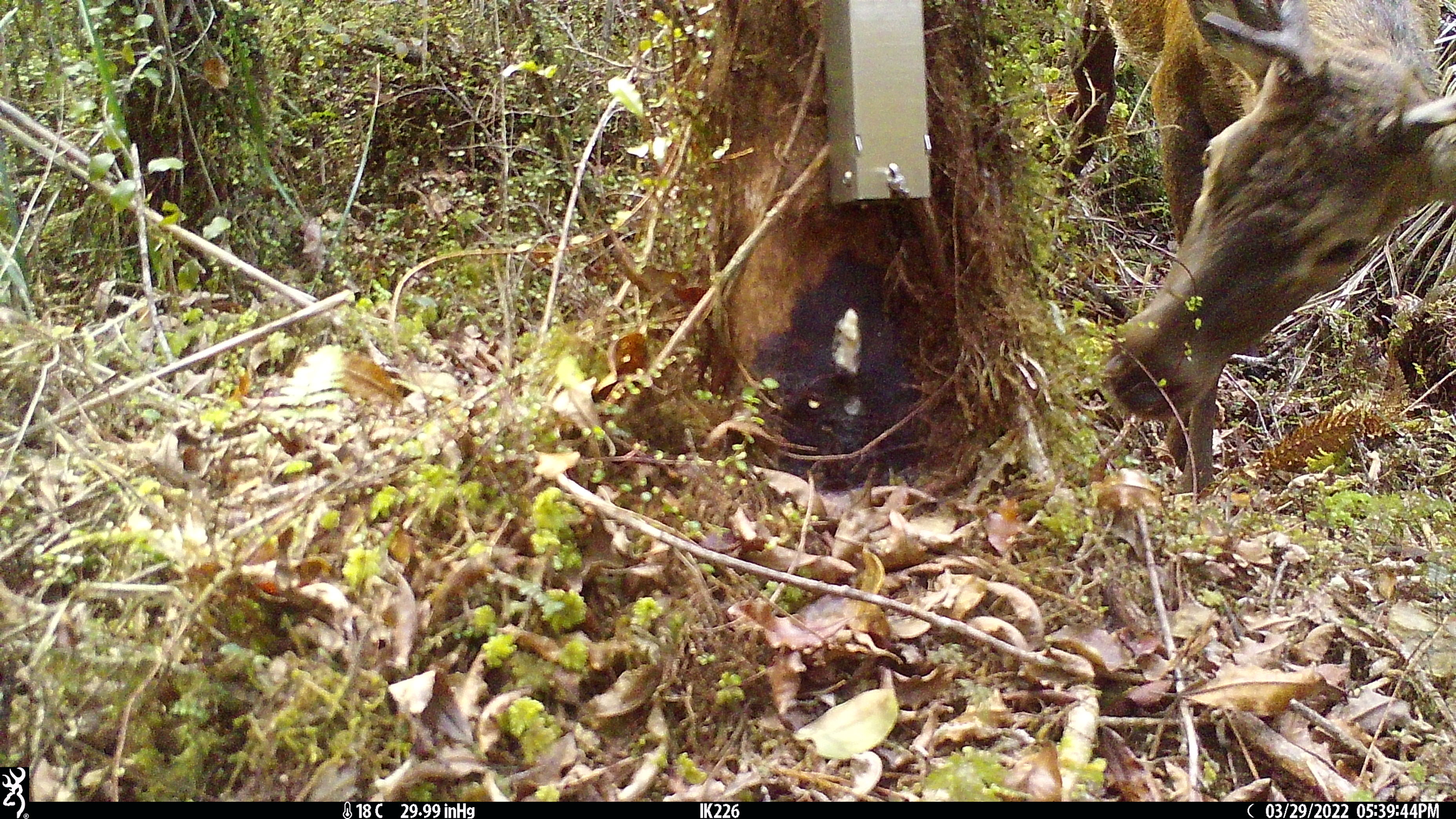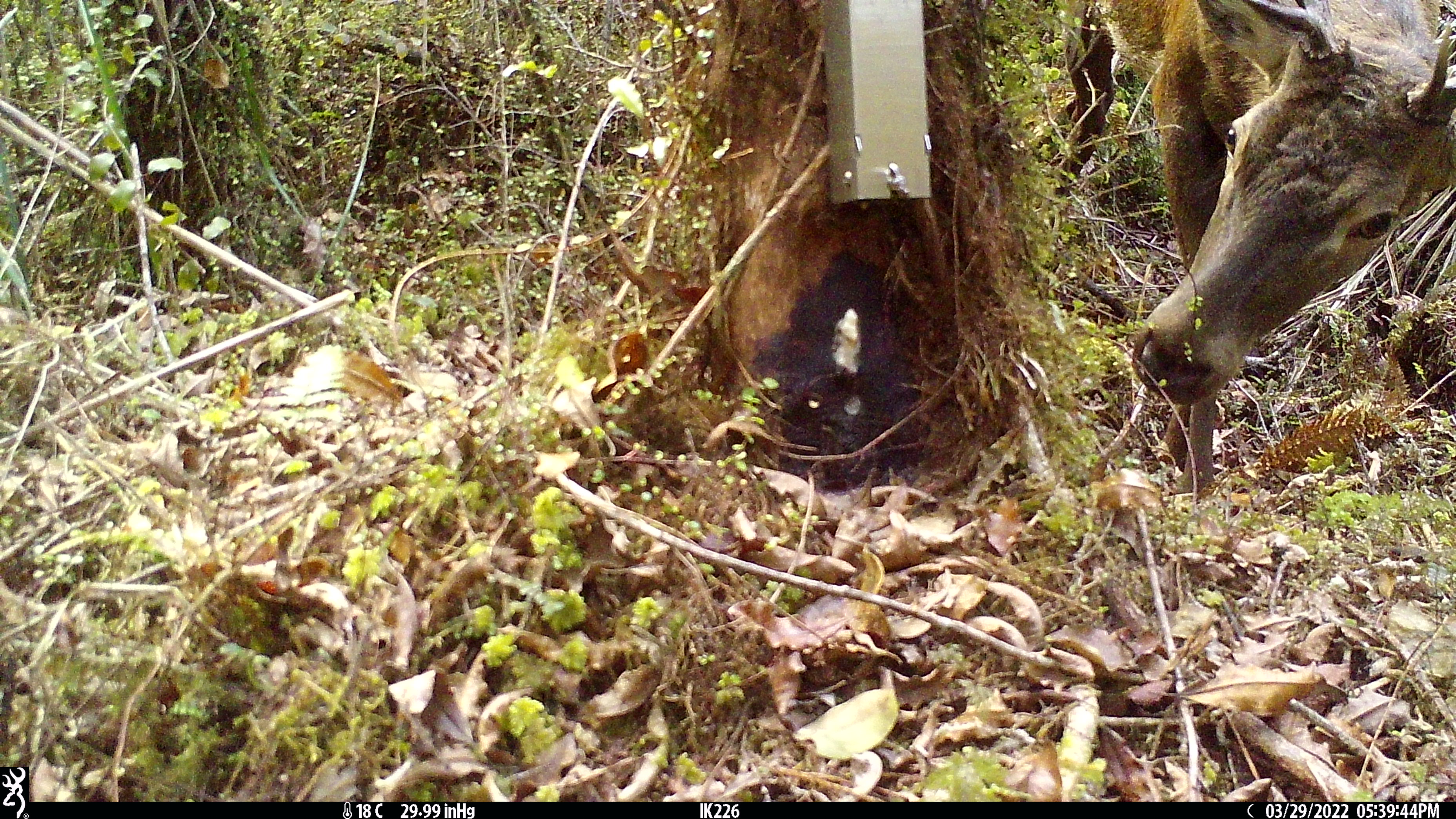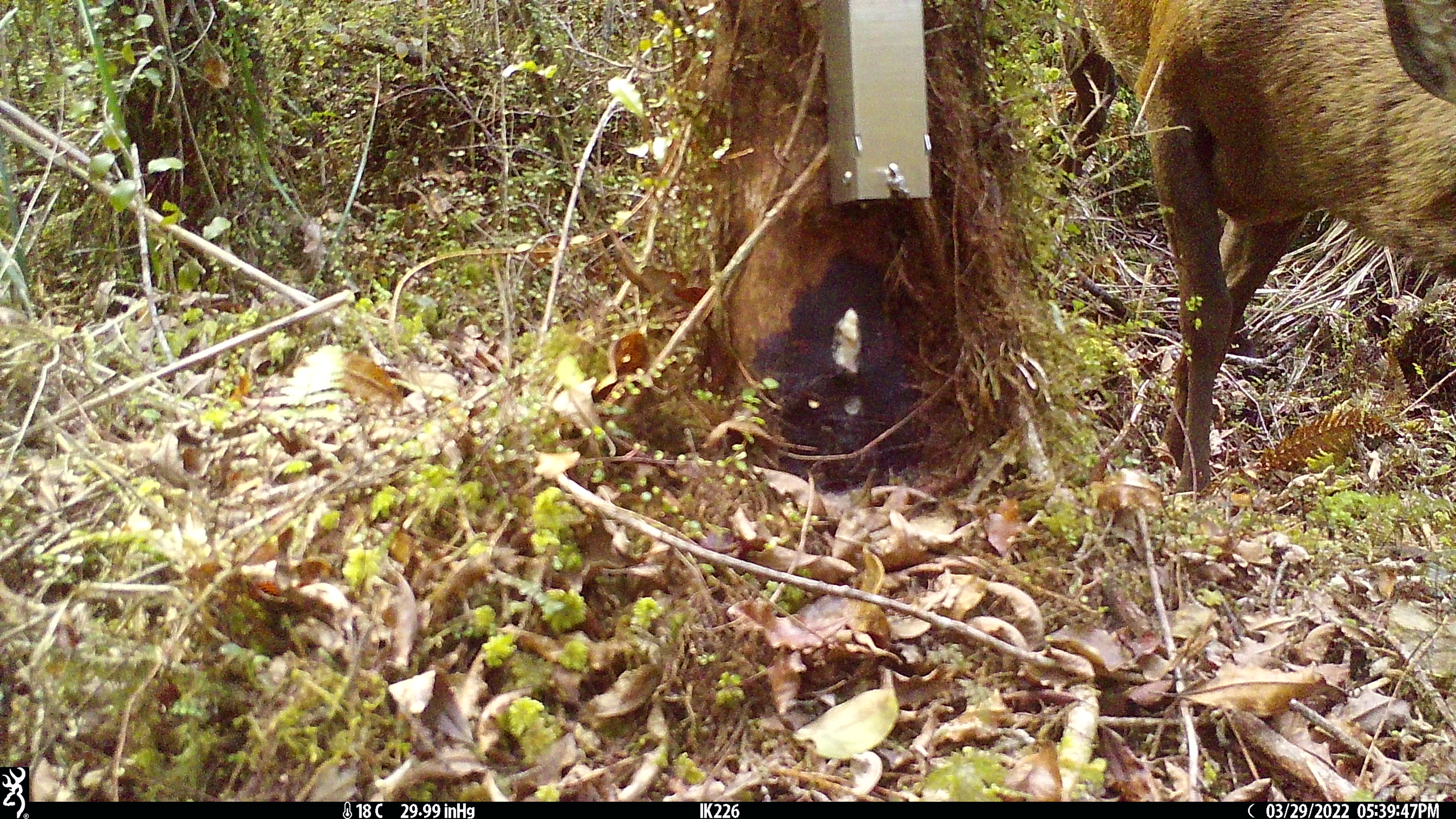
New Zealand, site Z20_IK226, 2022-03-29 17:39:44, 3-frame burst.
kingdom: Animalia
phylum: Chordata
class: Mammalia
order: Artiodactyla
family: Cervidae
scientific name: Cervidae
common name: deer